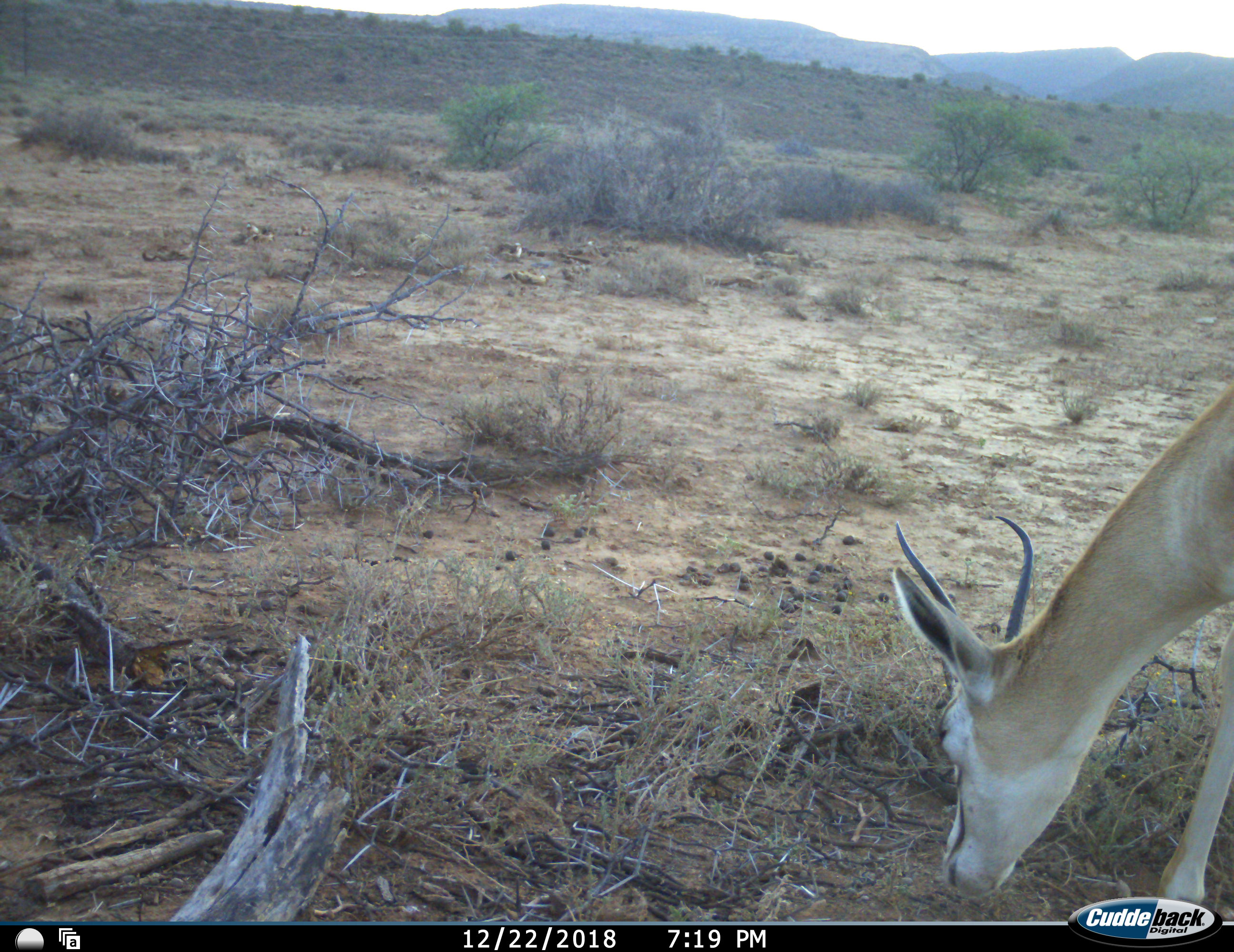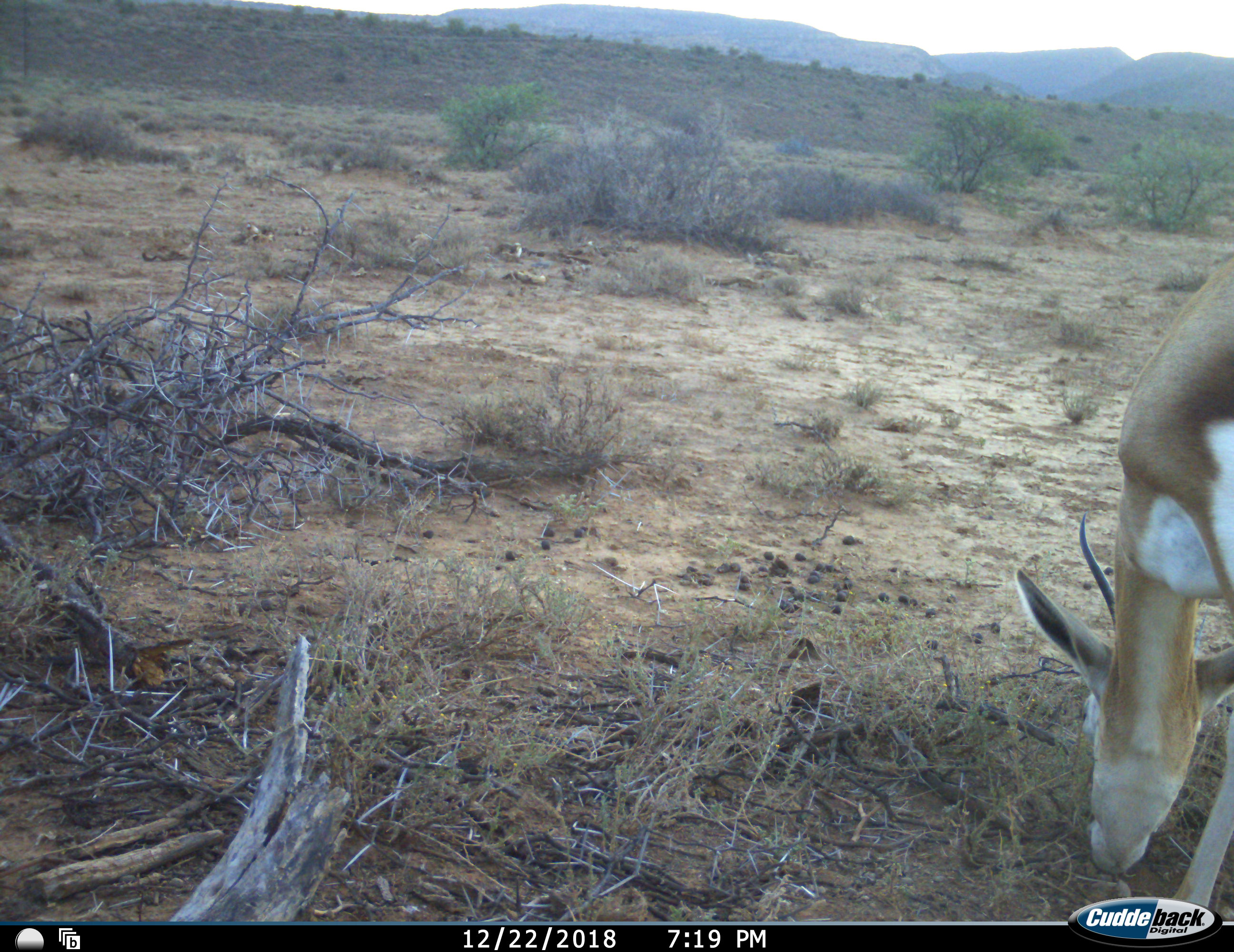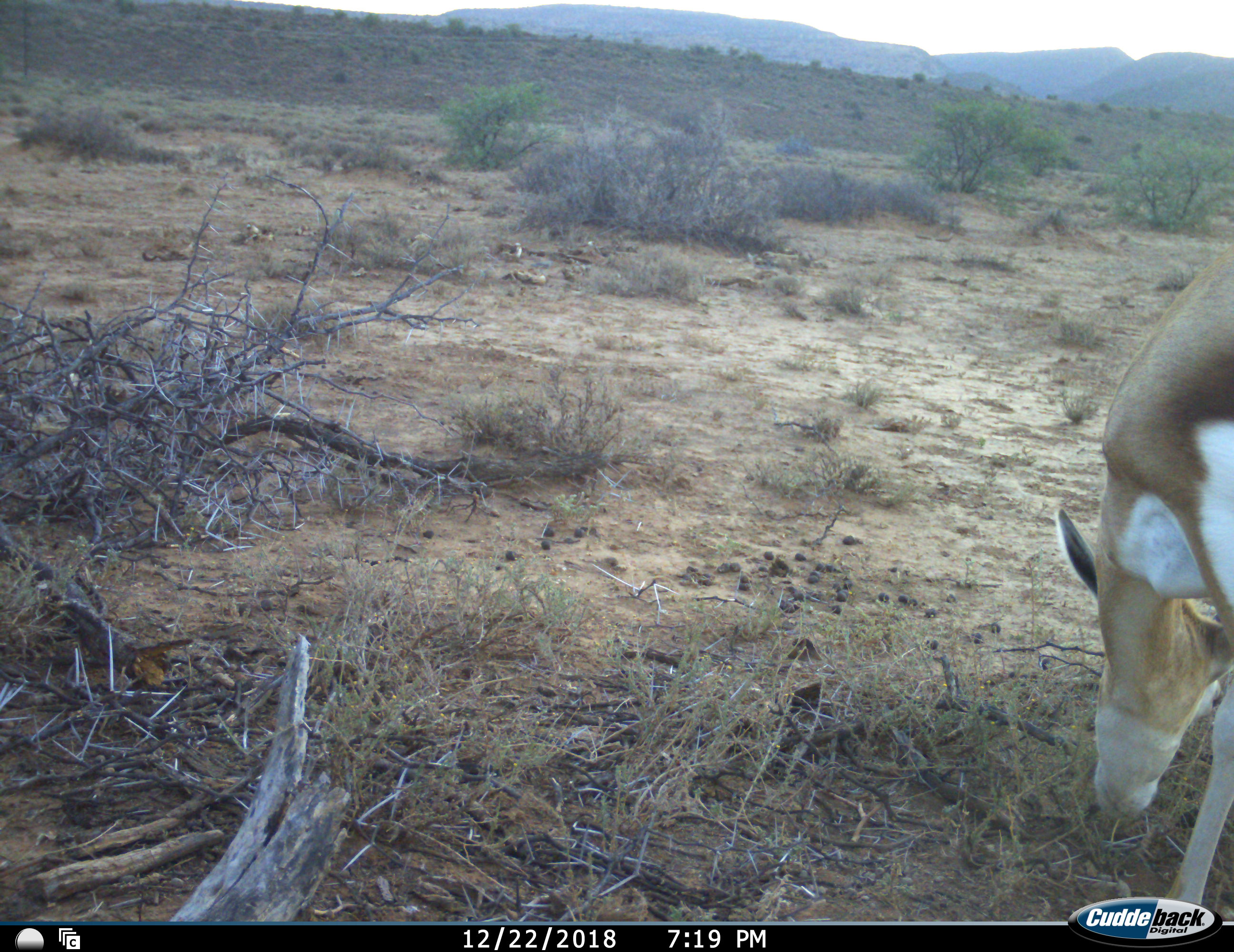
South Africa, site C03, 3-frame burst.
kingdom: Animalia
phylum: Chordata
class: Mammalia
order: Artiodactyla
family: Bovidae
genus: Antidorcas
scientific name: Antidorcas marsupialis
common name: springbok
Springbok (Antidorcas marsupialis), count 1. Behavior (volunteer vote fractions): standing 0%, resting 0%, moving 0%, interacting 0%. Young present (vote fraction): 0%. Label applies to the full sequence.